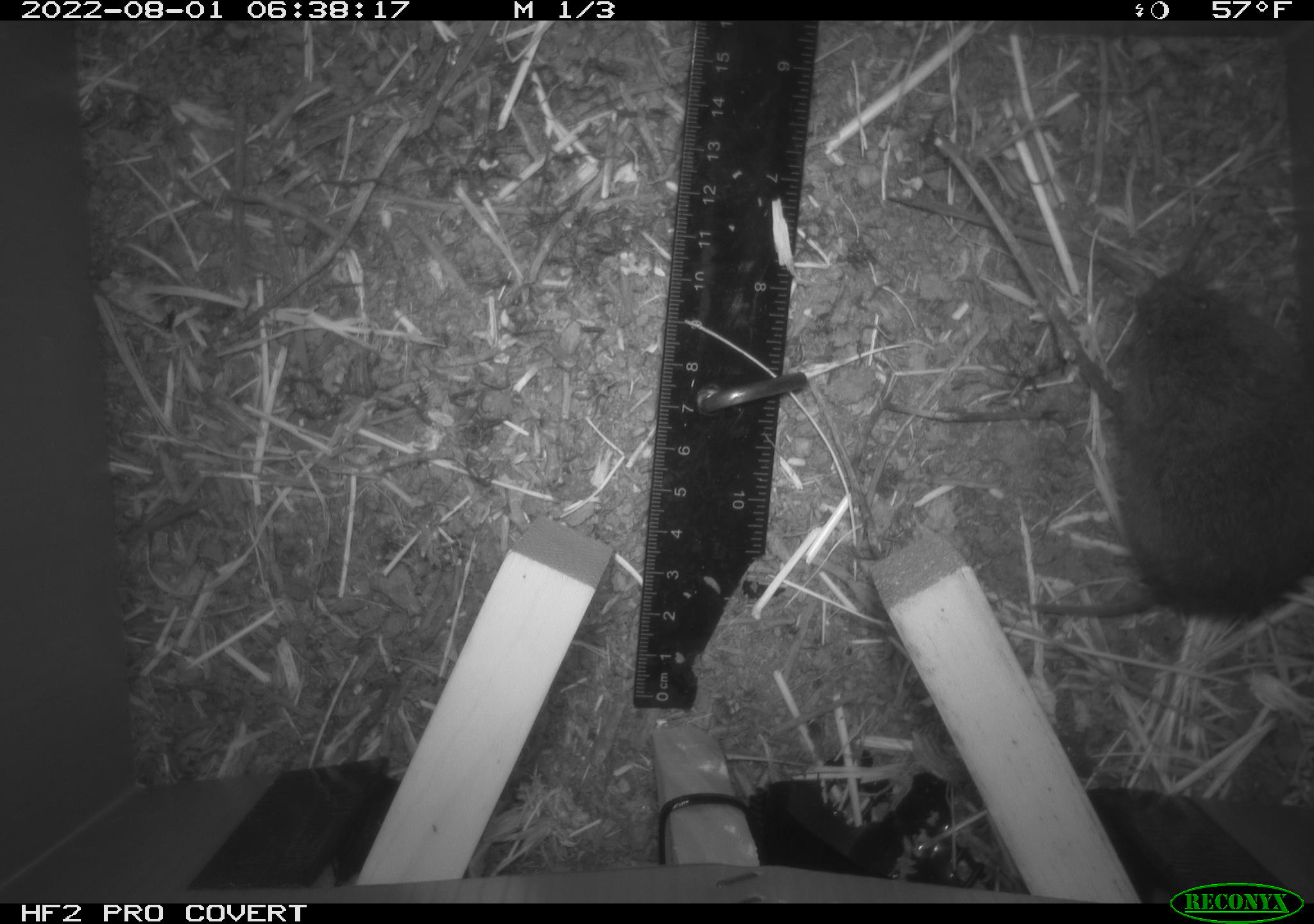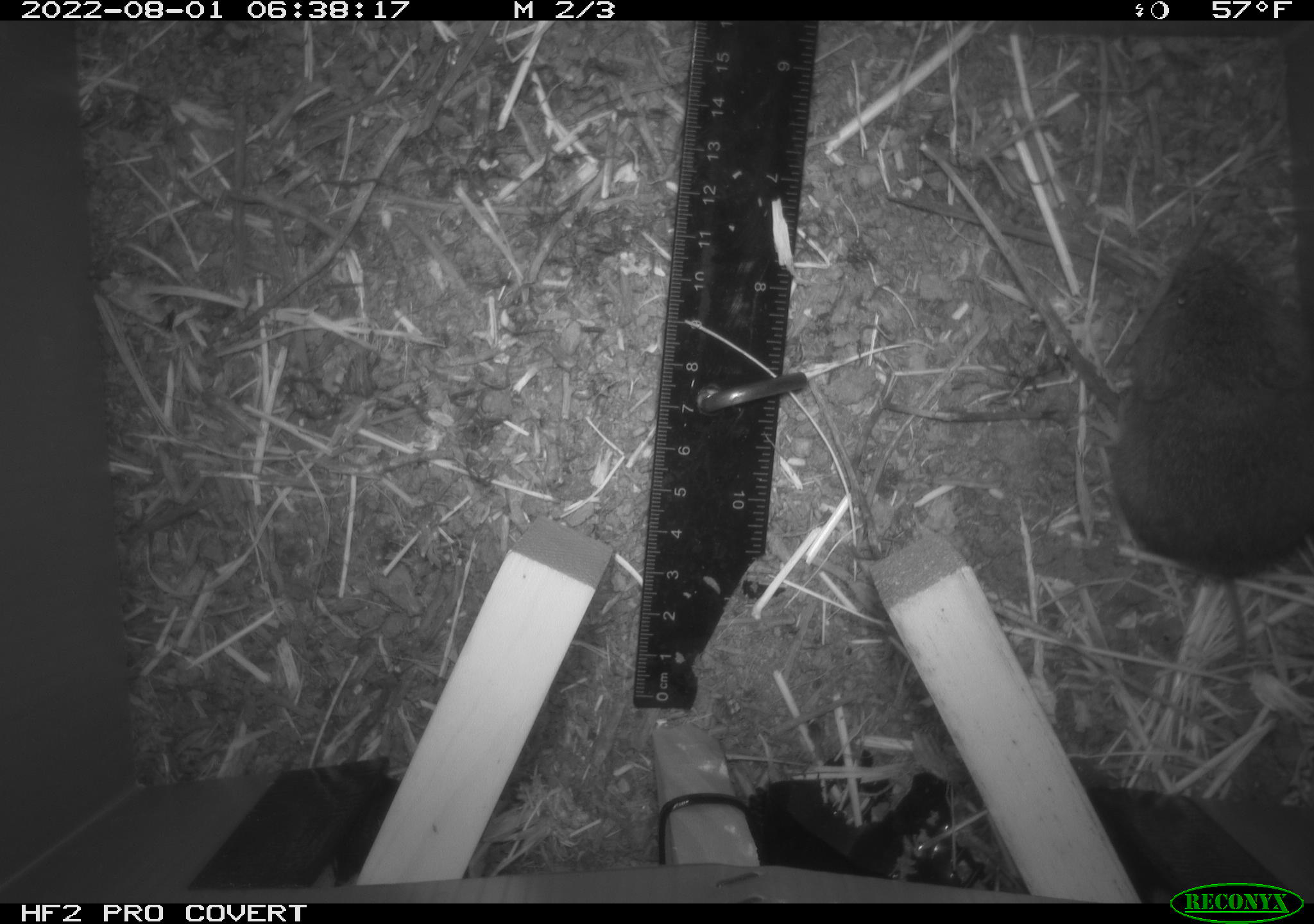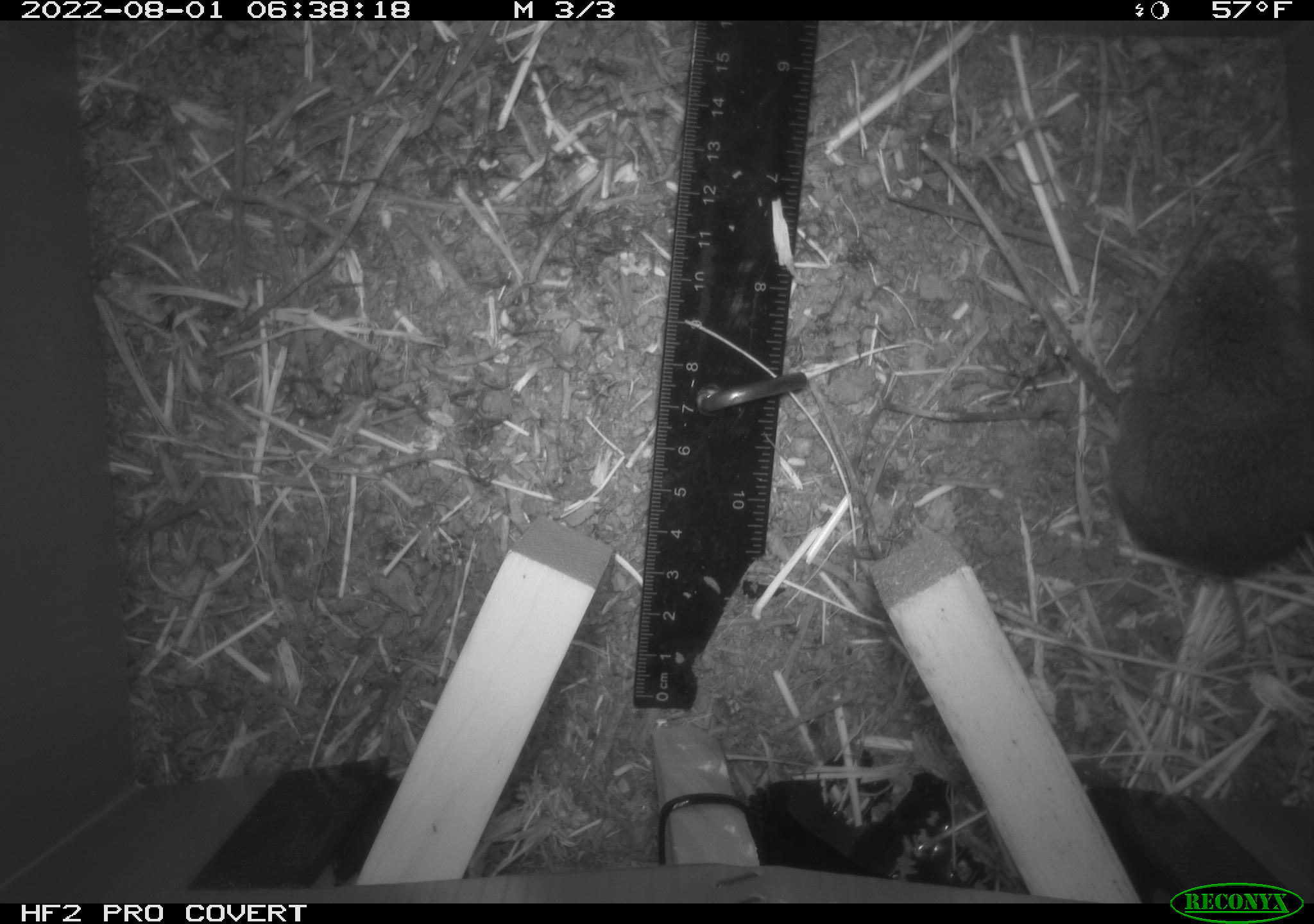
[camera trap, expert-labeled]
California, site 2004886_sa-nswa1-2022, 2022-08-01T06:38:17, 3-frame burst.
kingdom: Animalia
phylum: Chordata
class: Mammalia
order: Rodentia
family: Cricetidae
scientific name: Cricetidae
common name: hamsters, voles, lemmings, and allies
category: cricetidae family